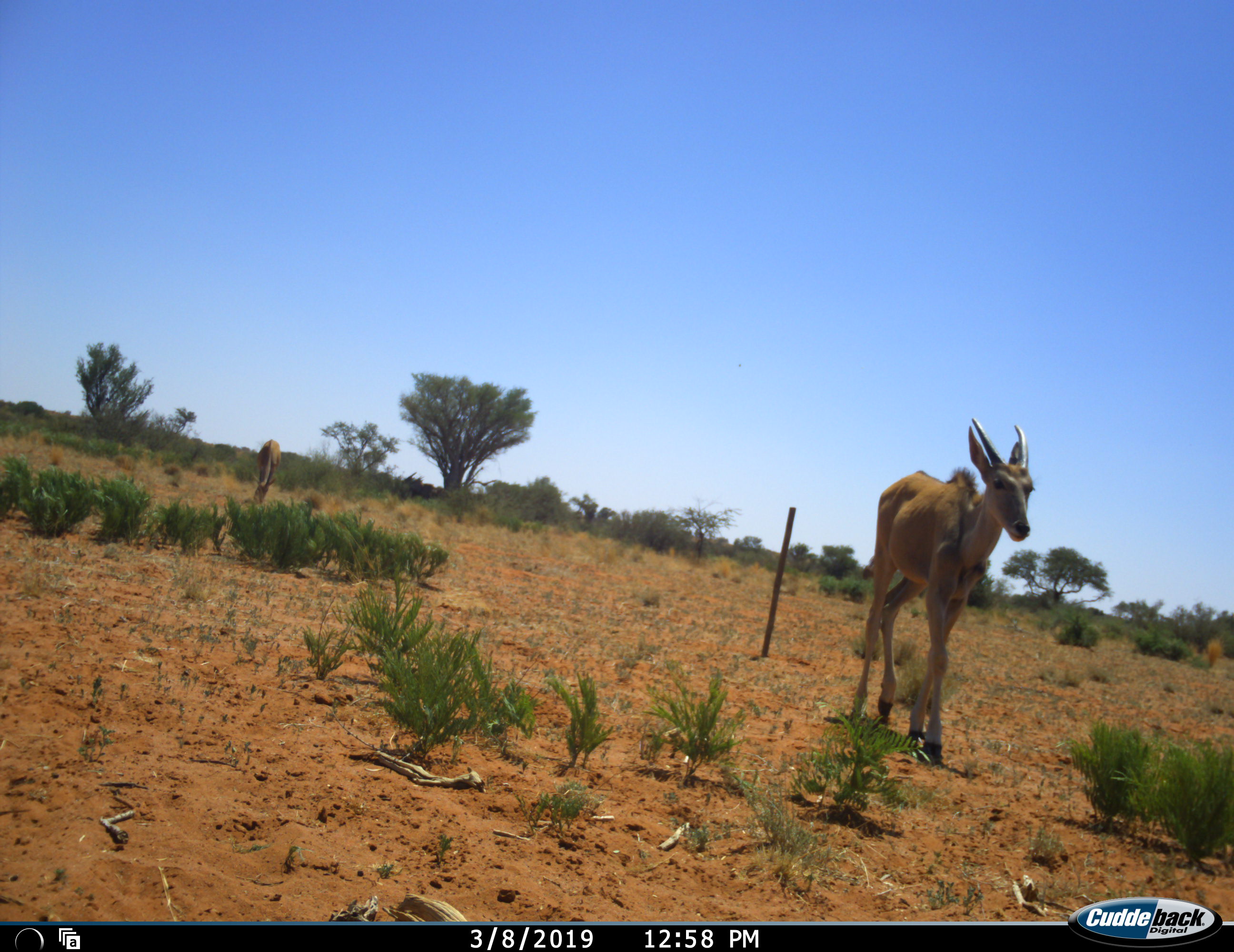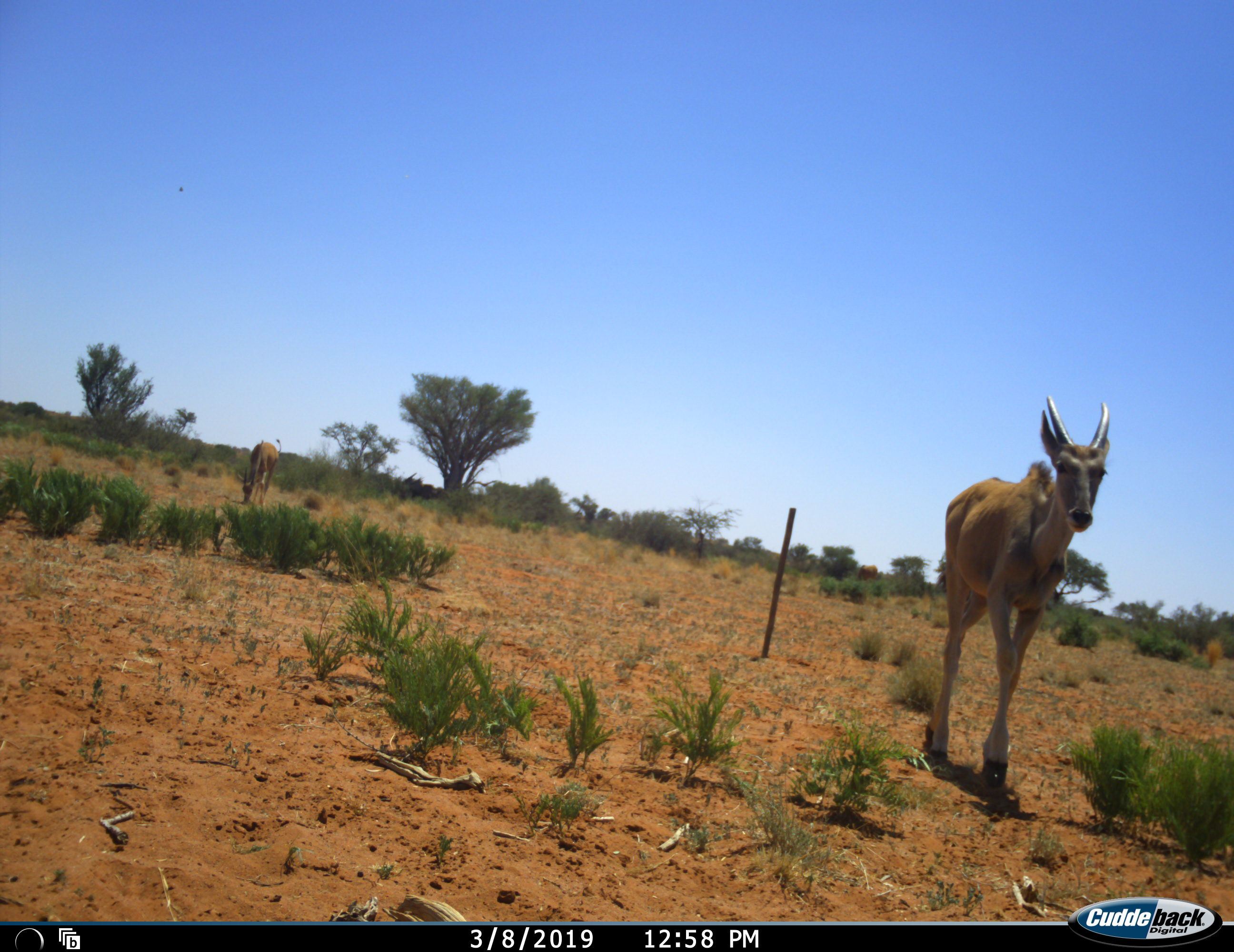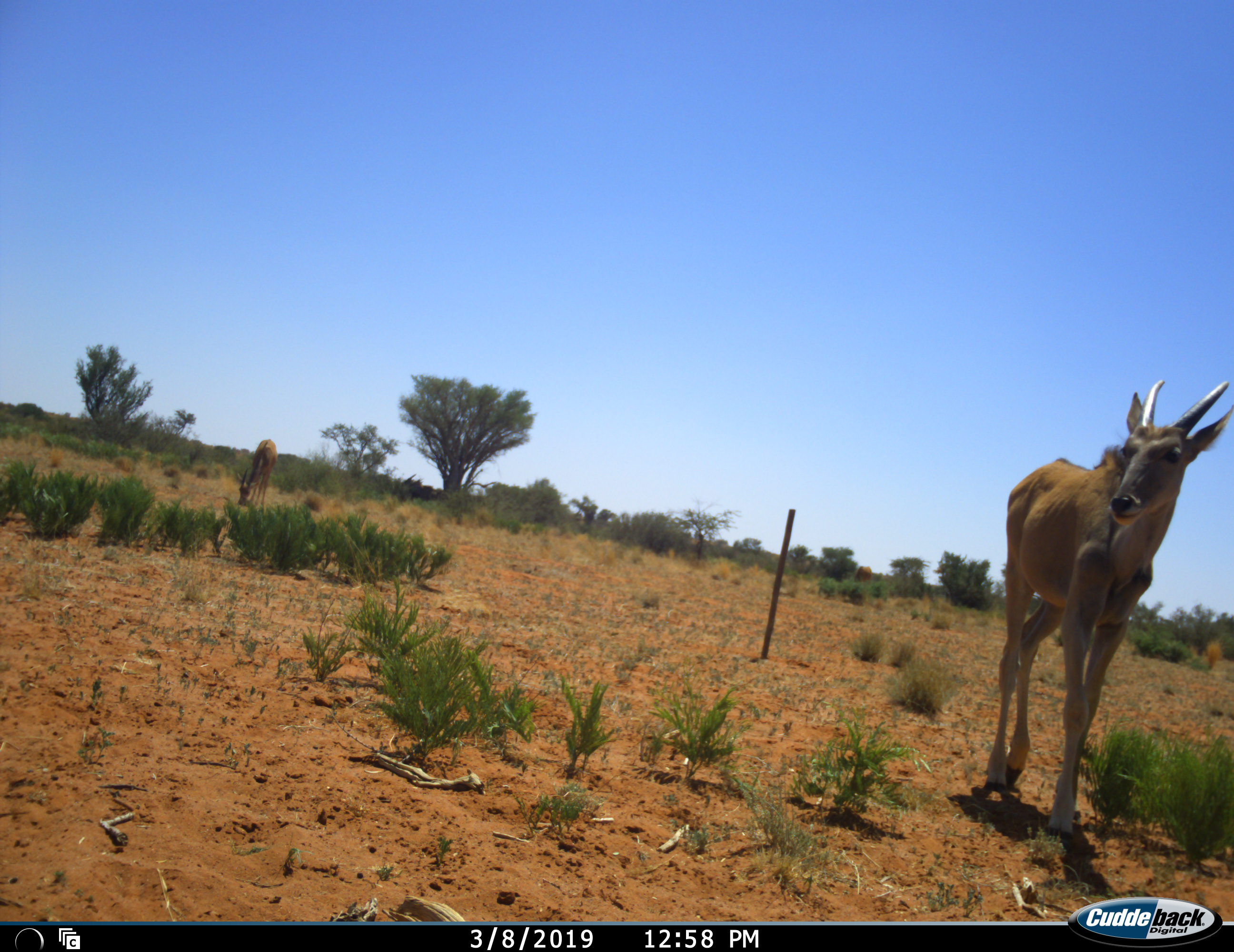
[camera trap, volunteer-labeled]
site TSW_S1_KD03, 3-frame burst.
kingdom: Animalia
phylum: Chordata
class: Mammalia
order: Artiodactyla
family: Bovidae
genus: Tragelaphus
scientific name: Tragelaphus oryx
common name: eland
Eland (Tragelaphus oryx), count 2. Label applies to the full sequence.